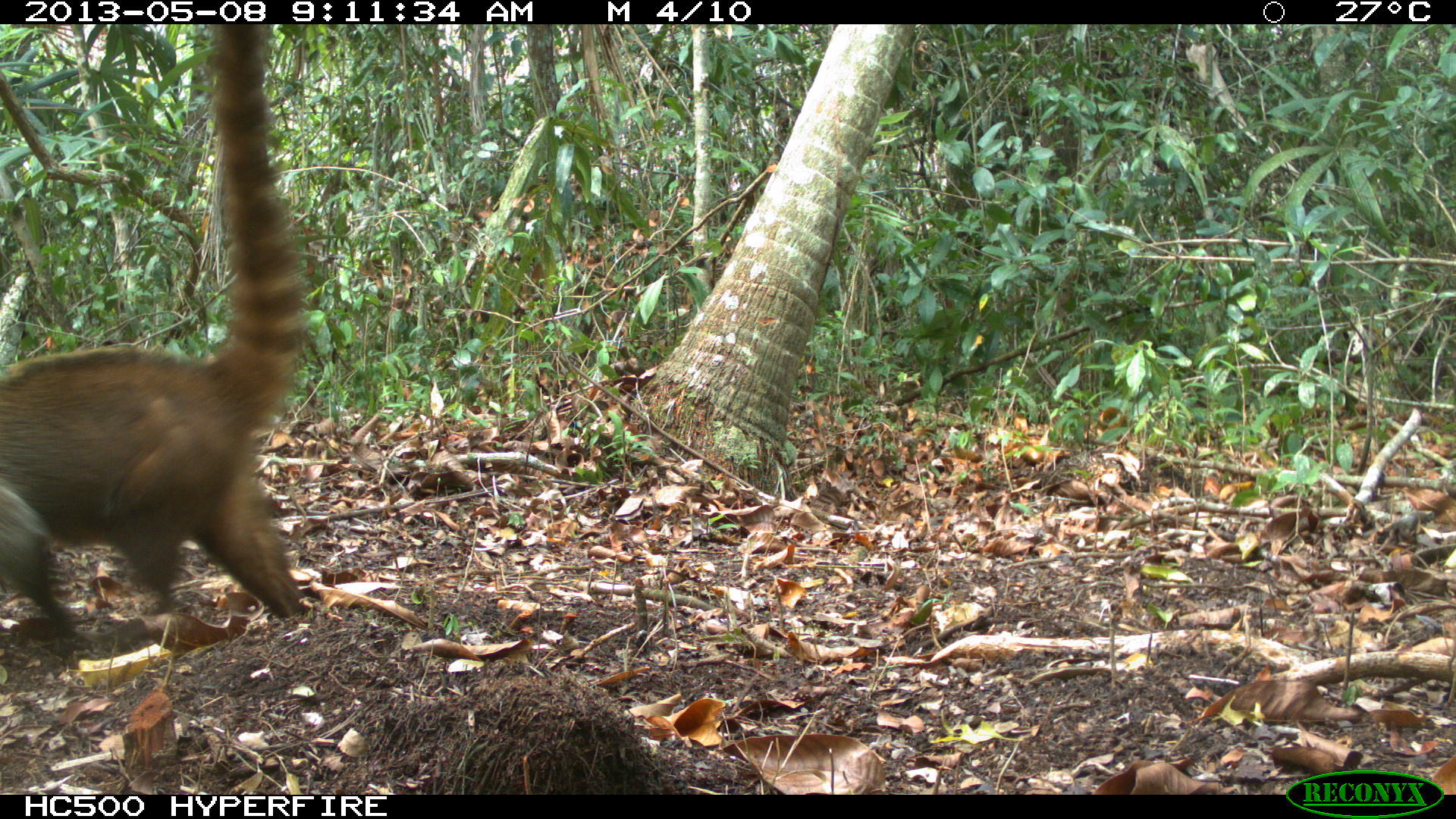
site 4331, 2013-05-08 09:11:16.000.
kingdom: Animalia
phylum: Chordata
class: Mammalia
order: Carnivora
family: Procyonidae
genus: Nasua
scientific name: Nasua narica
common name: white-nosed coati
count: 1